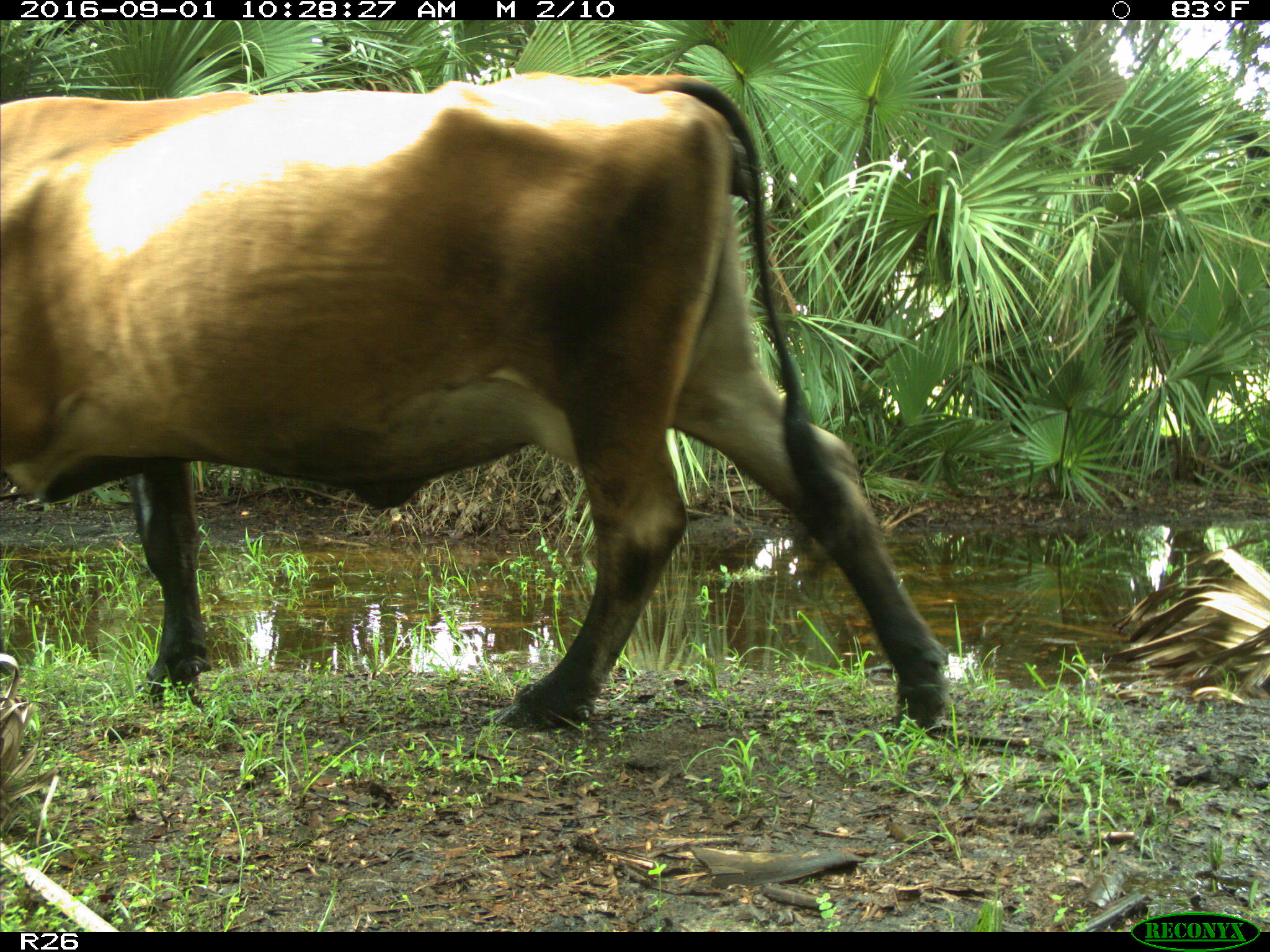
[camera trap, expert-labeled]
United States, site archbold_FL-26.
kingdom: Animalia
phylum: Chordata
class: Mammalia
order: Artiodactyla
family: Bovidae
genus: Bos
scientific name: Bos taurus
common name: domestic cow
Bos taurus (domestic cow).